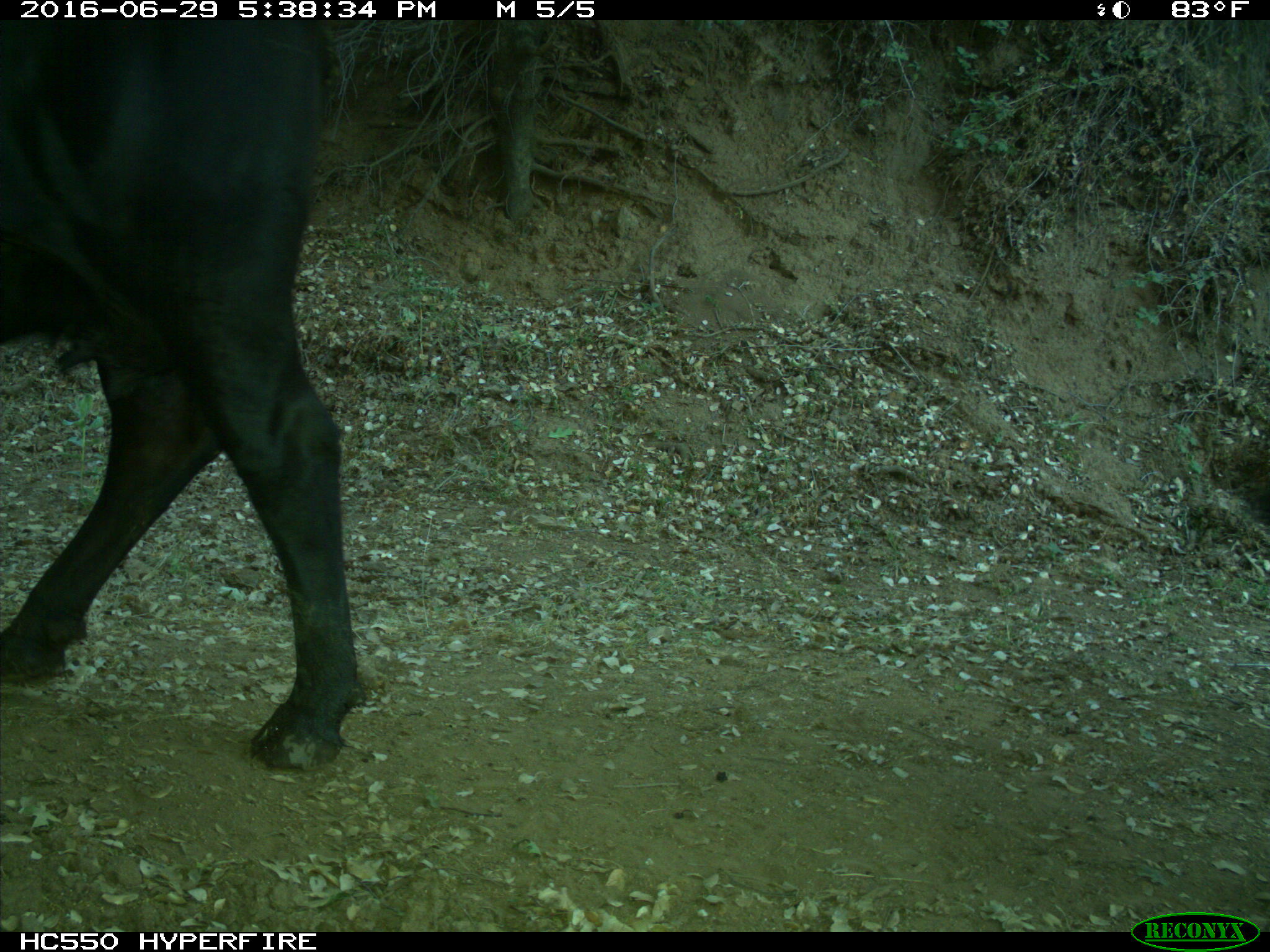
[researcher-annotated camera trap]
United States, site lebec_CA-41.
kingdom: Animalia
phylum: Chordata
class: Mammalia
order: Artiodactyla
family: Bovidae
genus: Bos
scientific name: Bos taurus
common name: domestic cow